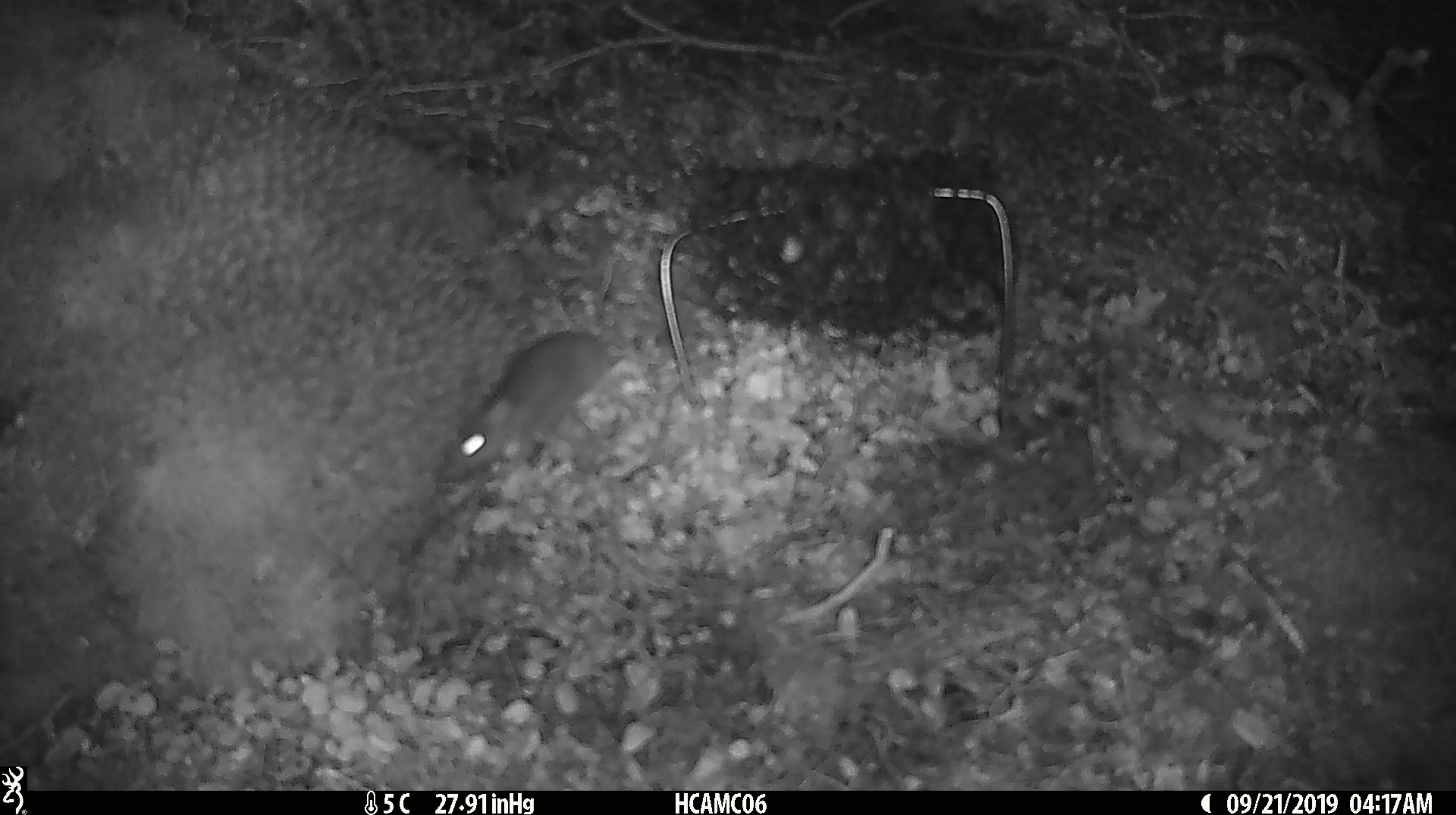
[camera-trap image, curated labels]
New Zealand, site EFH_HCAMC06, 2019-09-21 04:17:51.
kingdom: Animalia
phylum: Chordata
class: Mammalia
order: Rodentia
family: Muridae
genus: Mus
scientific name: Mus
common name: mouse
Mouse (Mus).